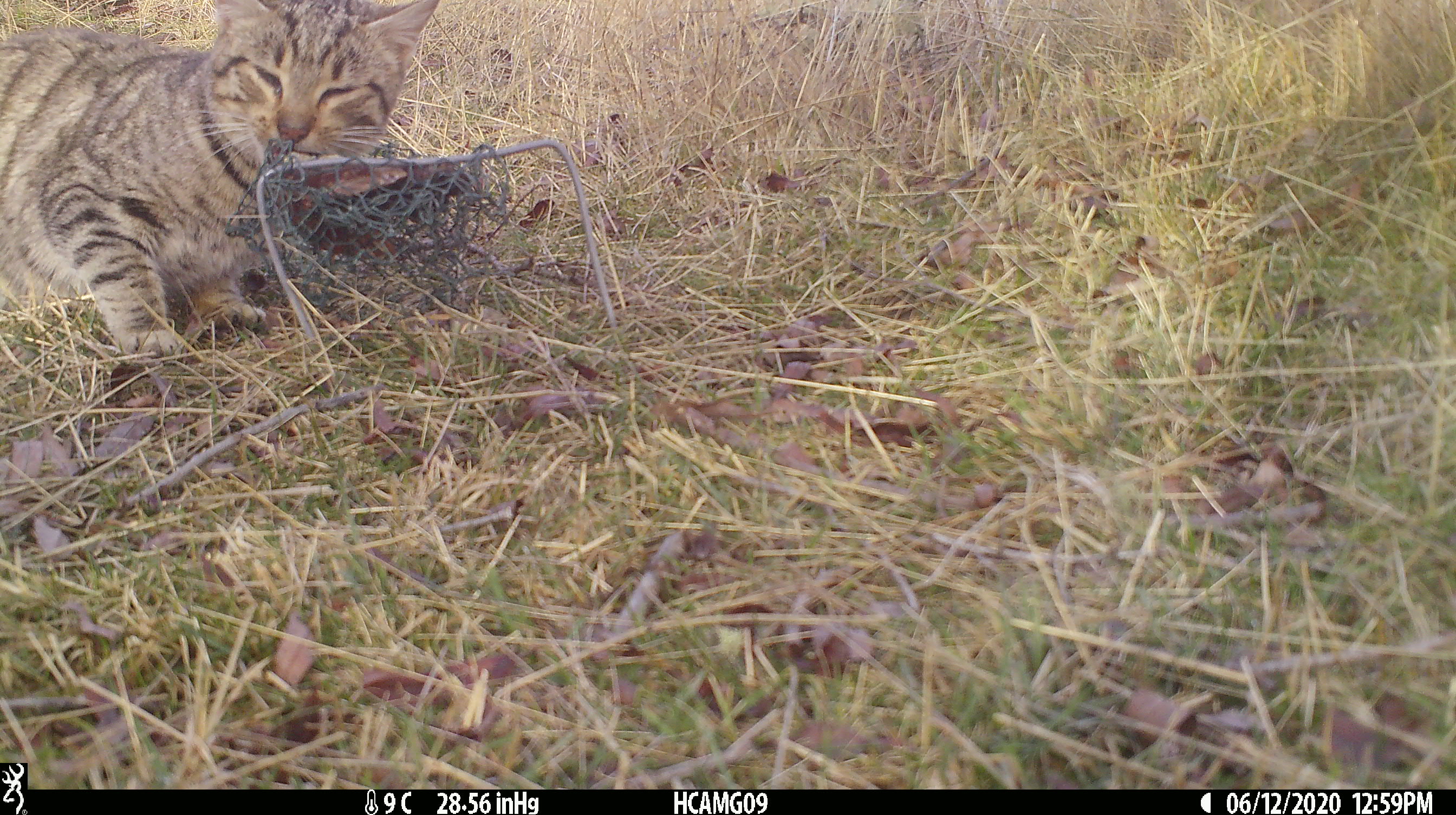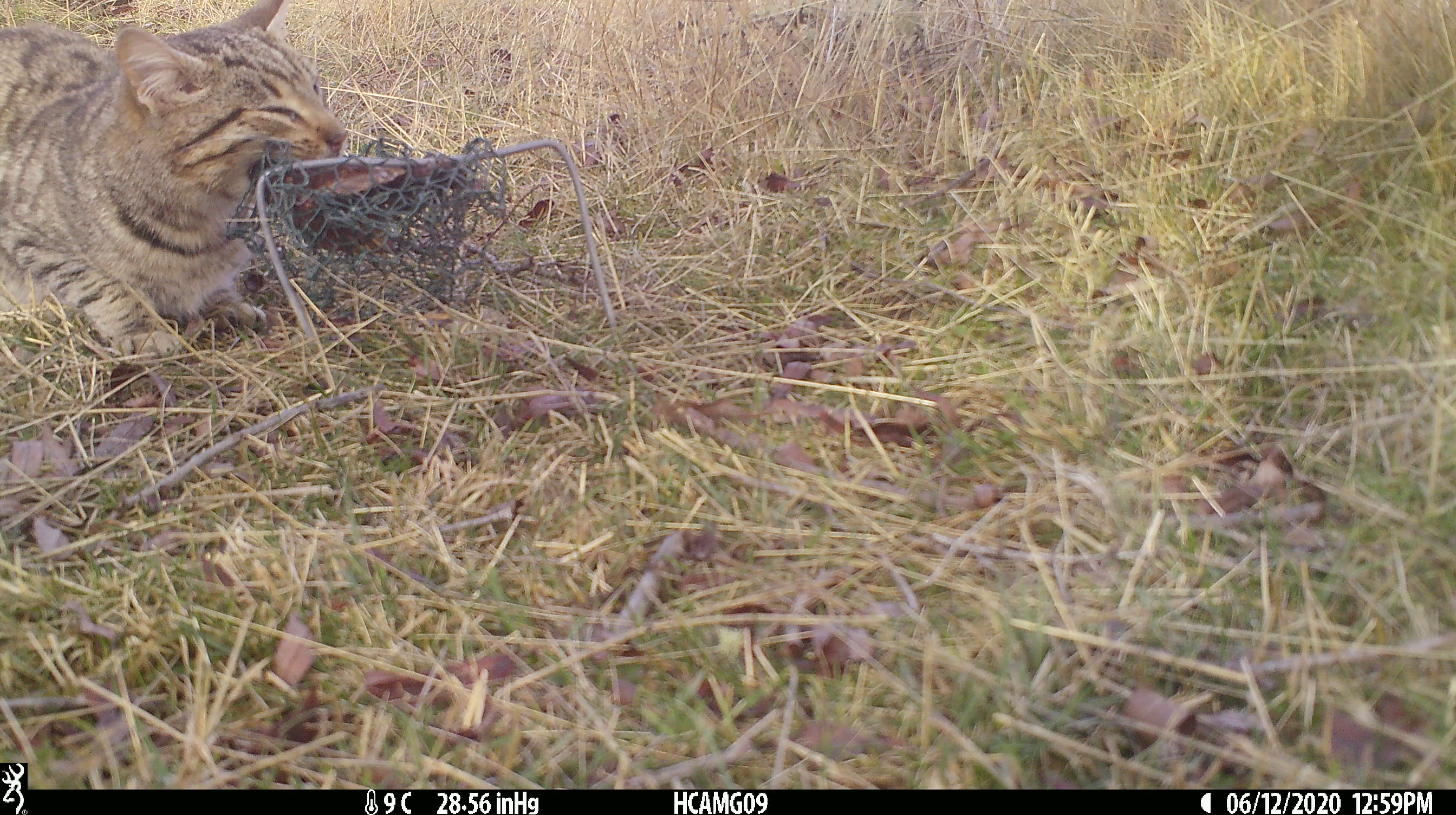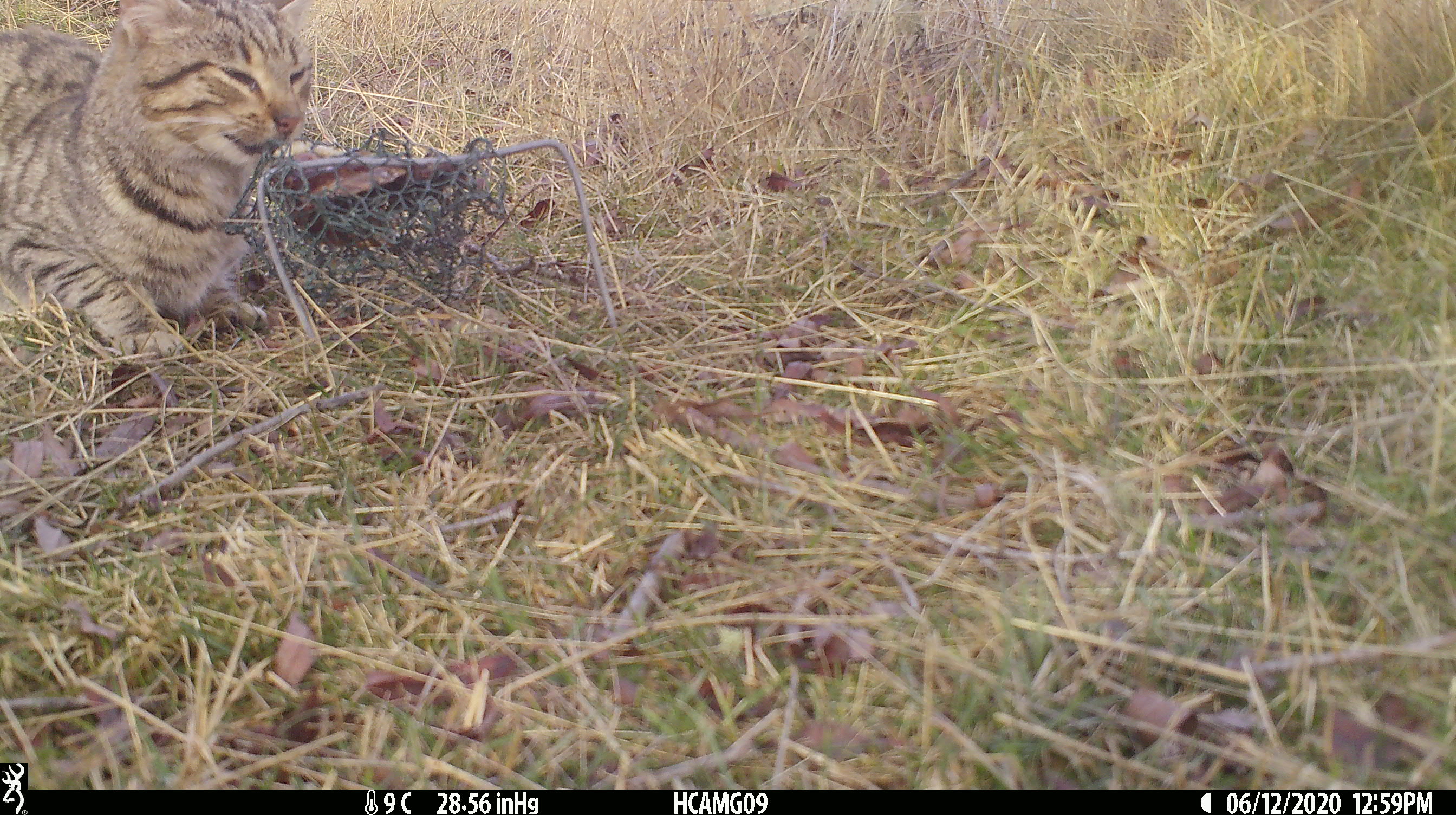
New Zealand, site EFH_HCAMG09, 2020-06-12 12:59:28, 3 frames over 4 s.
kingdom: Animalia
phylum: Chordata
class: Mammalia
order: Carnivora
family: Felidae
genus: Felis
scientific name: Felis catus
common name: domestic cat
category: cat